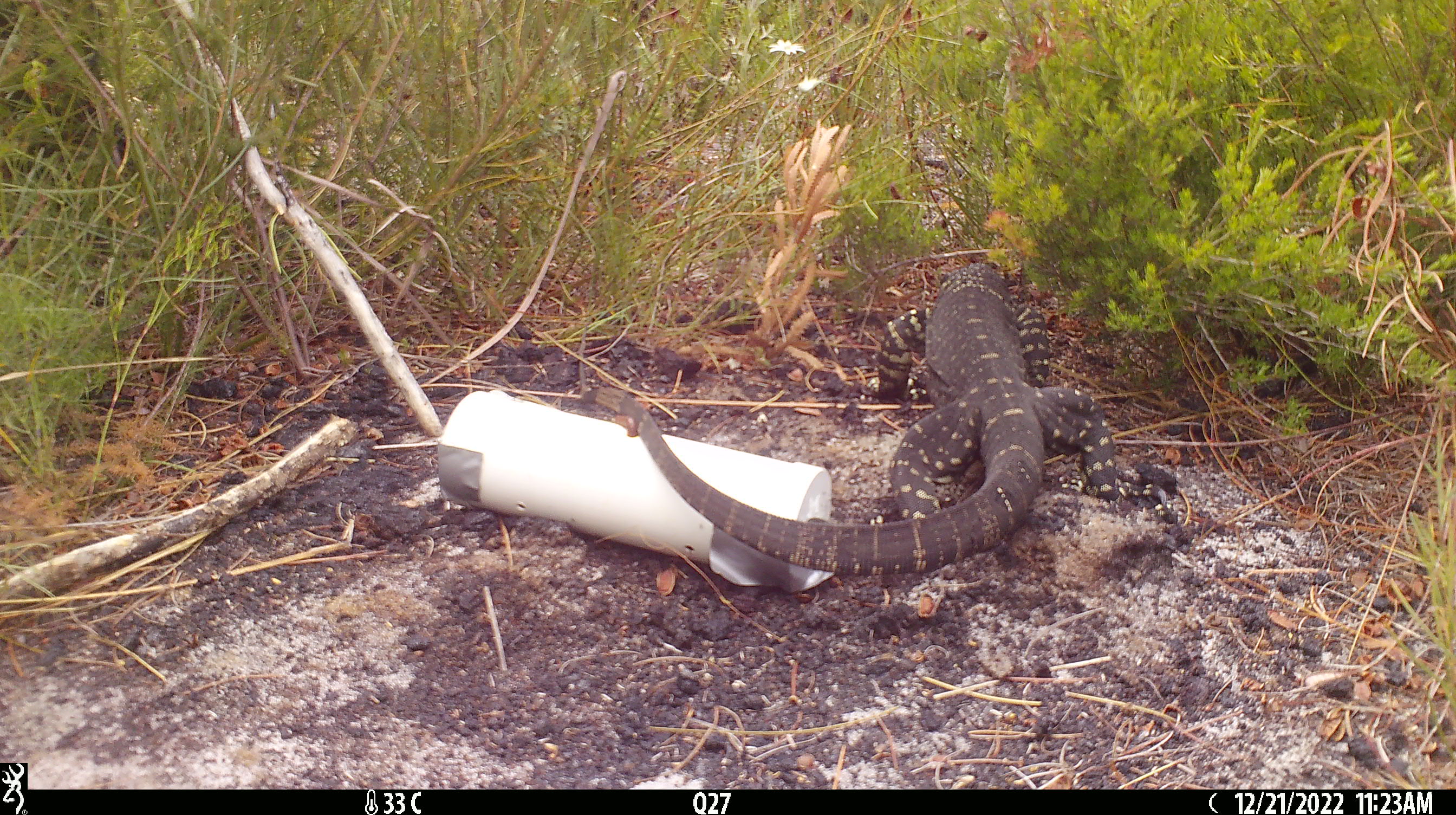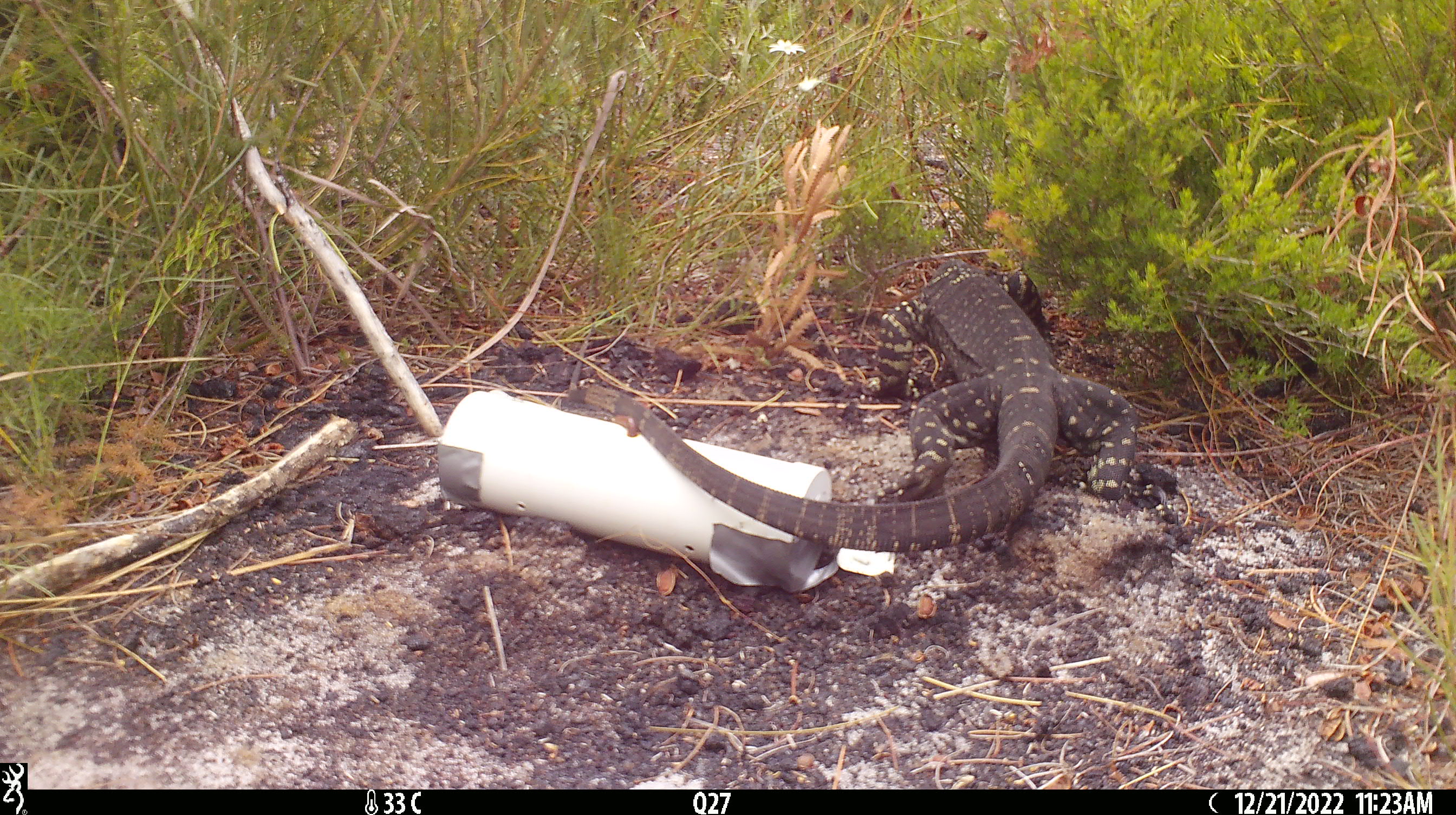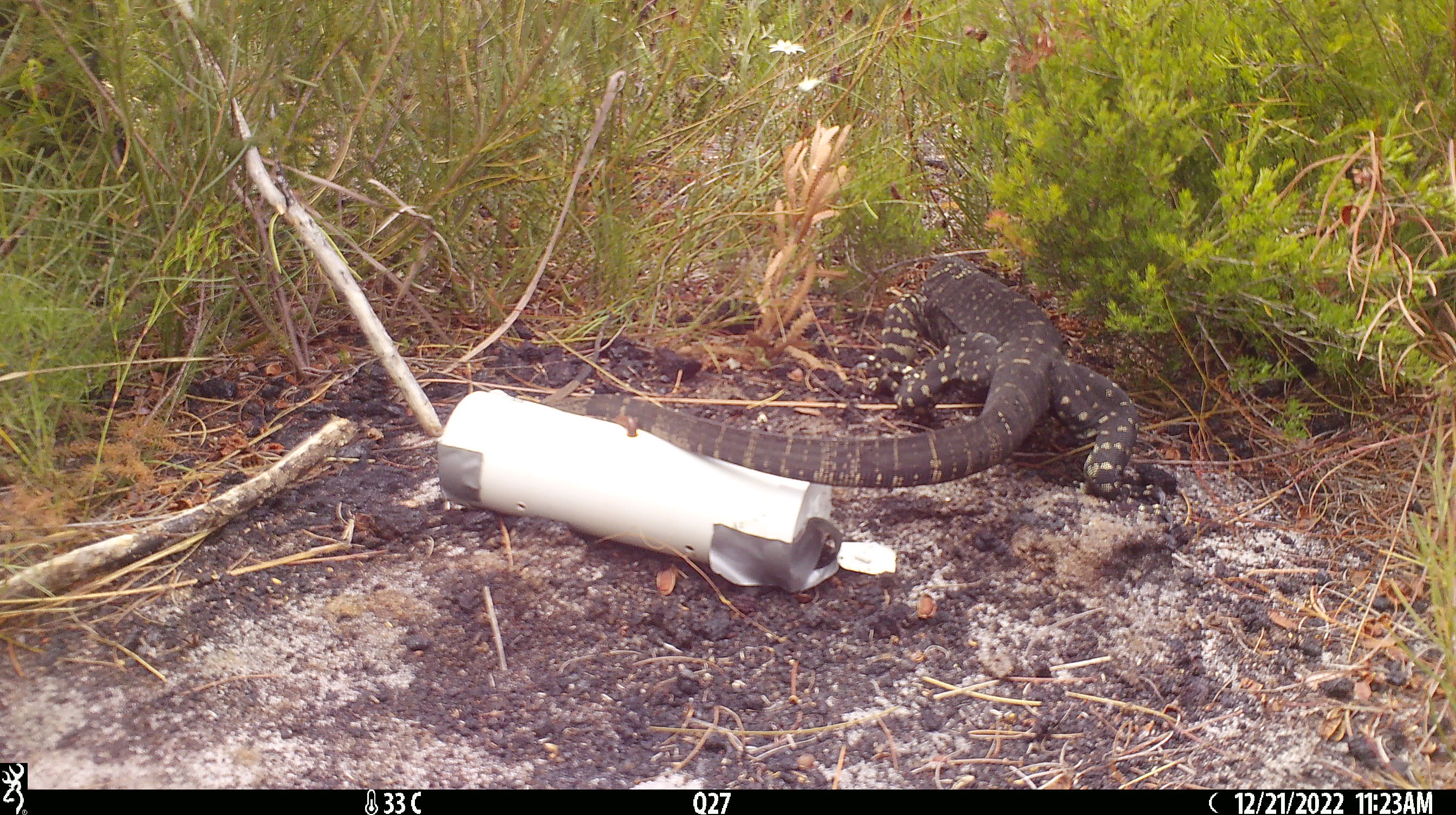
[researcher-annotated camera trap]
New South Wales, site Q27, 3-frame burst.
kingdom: Animalia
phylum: Chordata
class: Reptilia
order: Squamata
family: Varanidae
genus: Varanus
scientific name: Varanus varius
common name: lace monitor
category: goanna